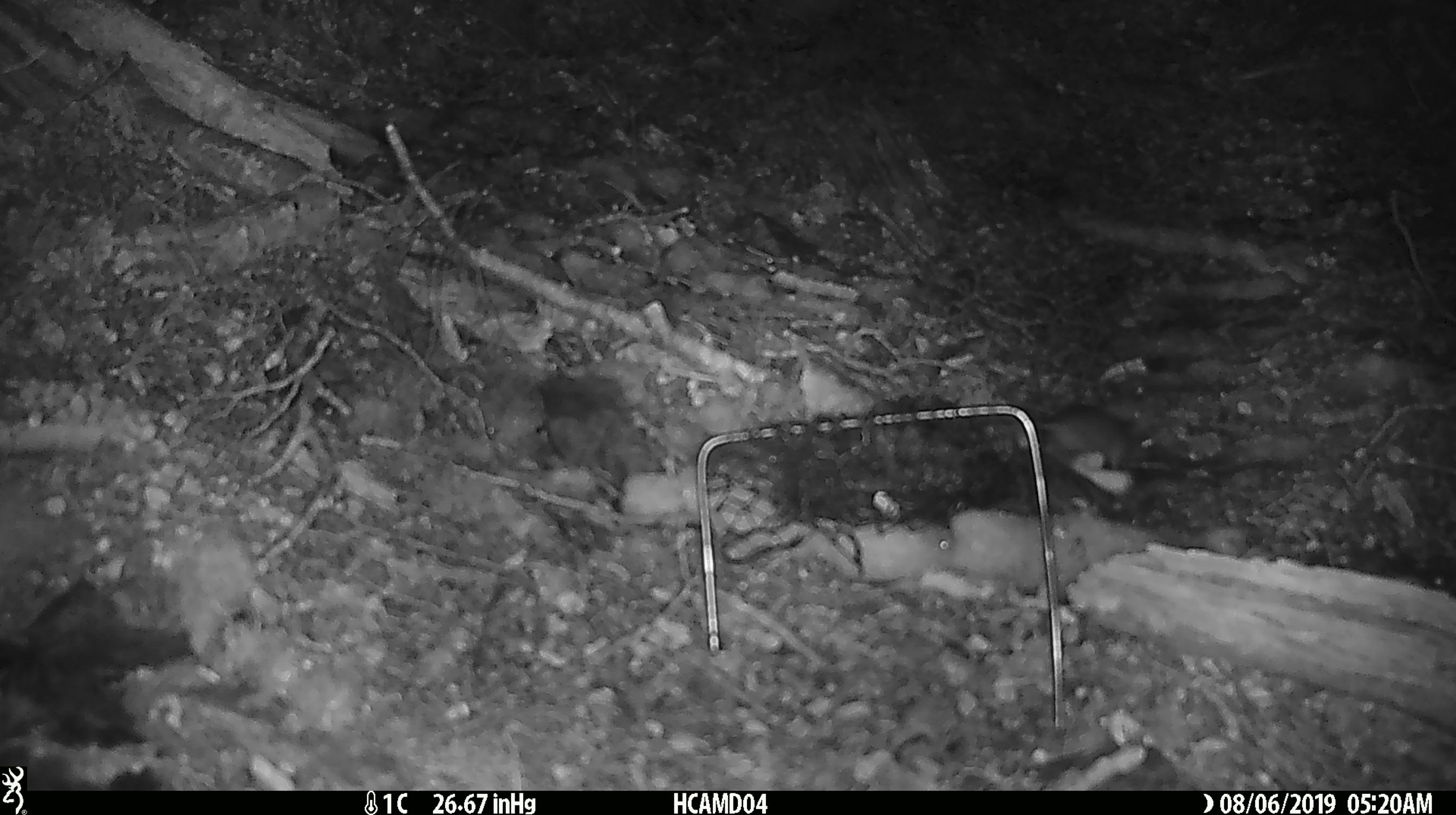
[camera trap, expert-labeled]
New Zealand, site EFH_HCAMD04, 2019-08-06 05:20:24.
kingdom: Animalia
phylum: Chordata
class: Mammalia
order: Rodentia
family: Muridae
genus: Mus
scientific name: Mus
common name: mouse